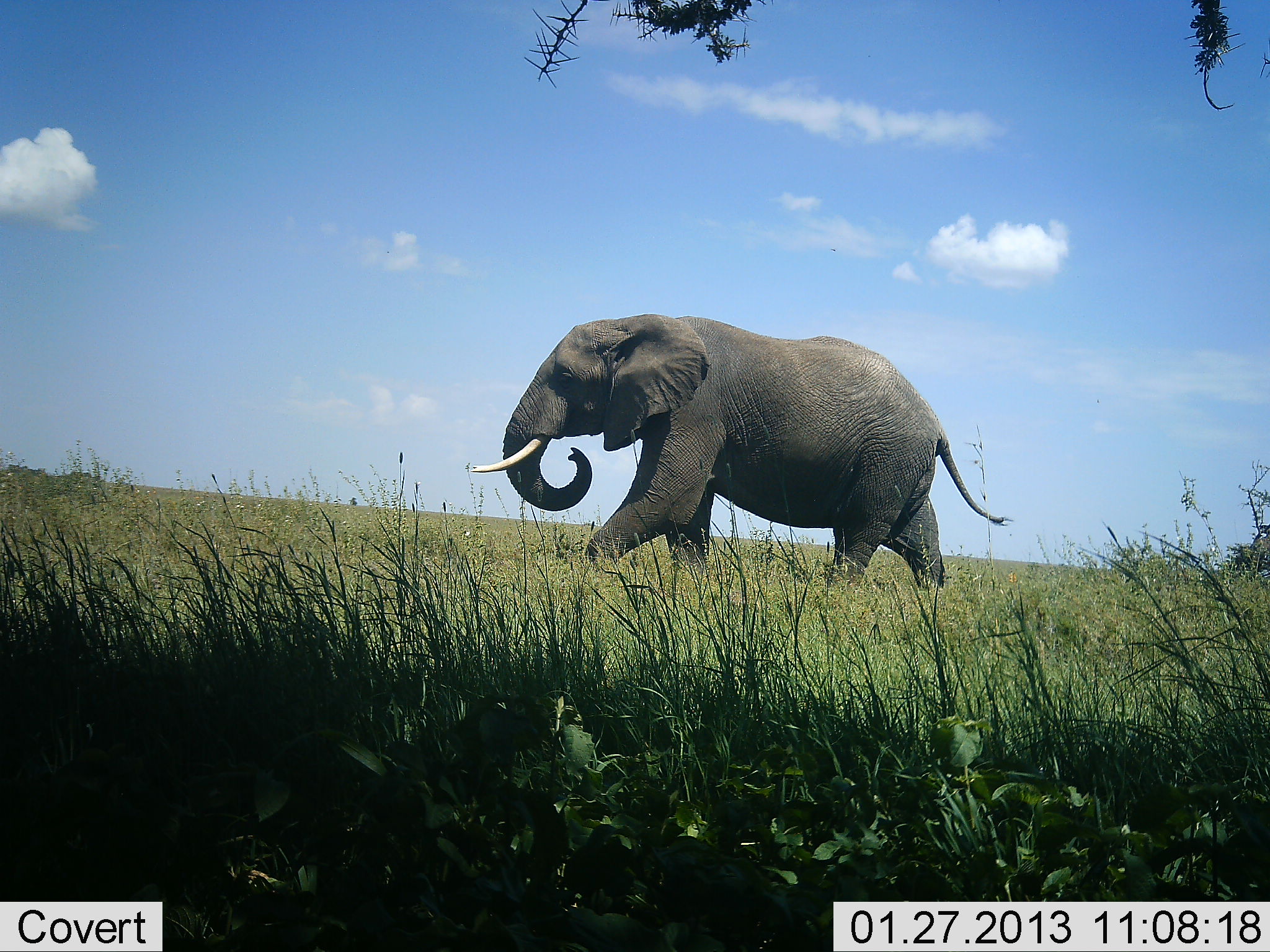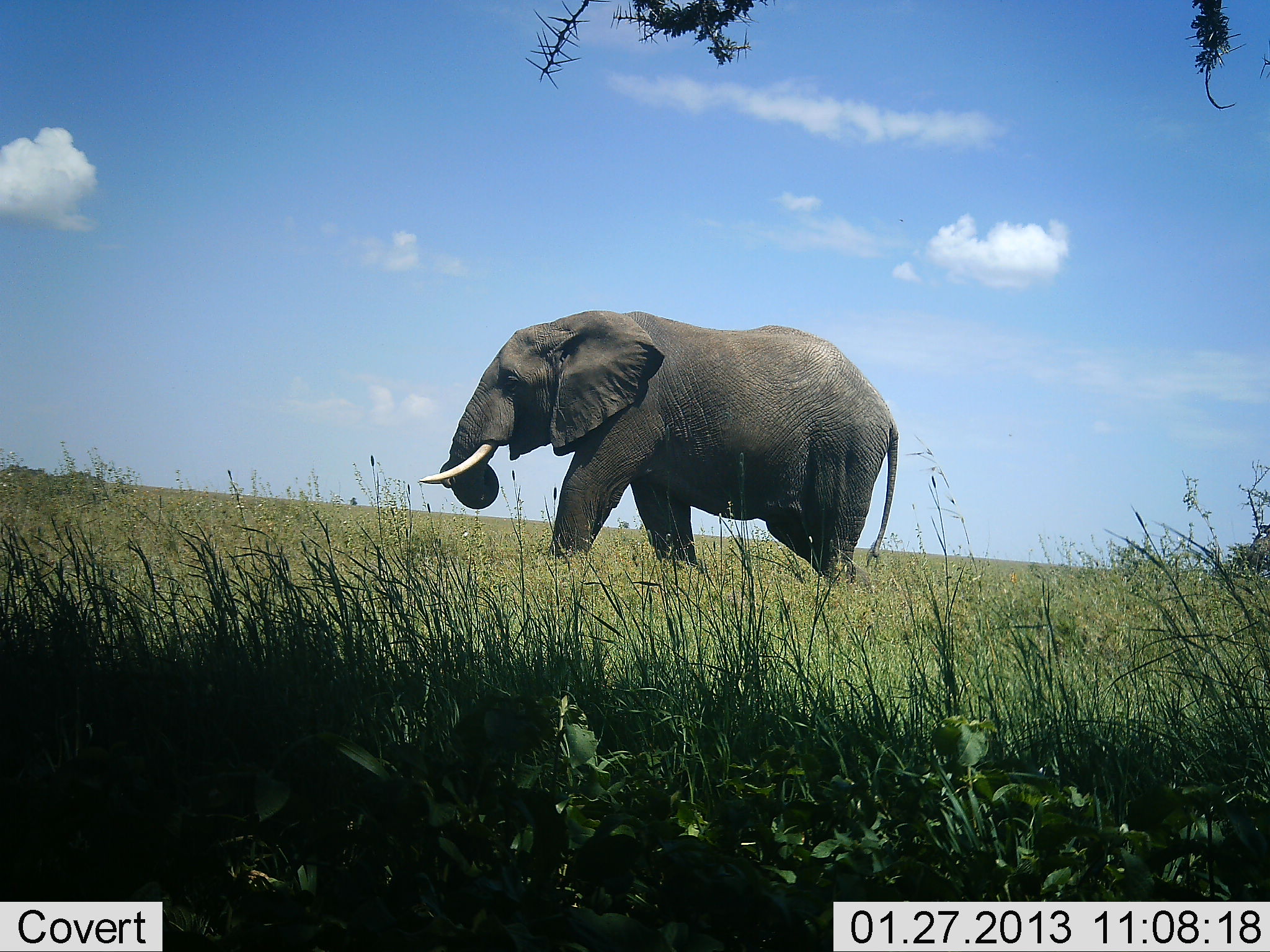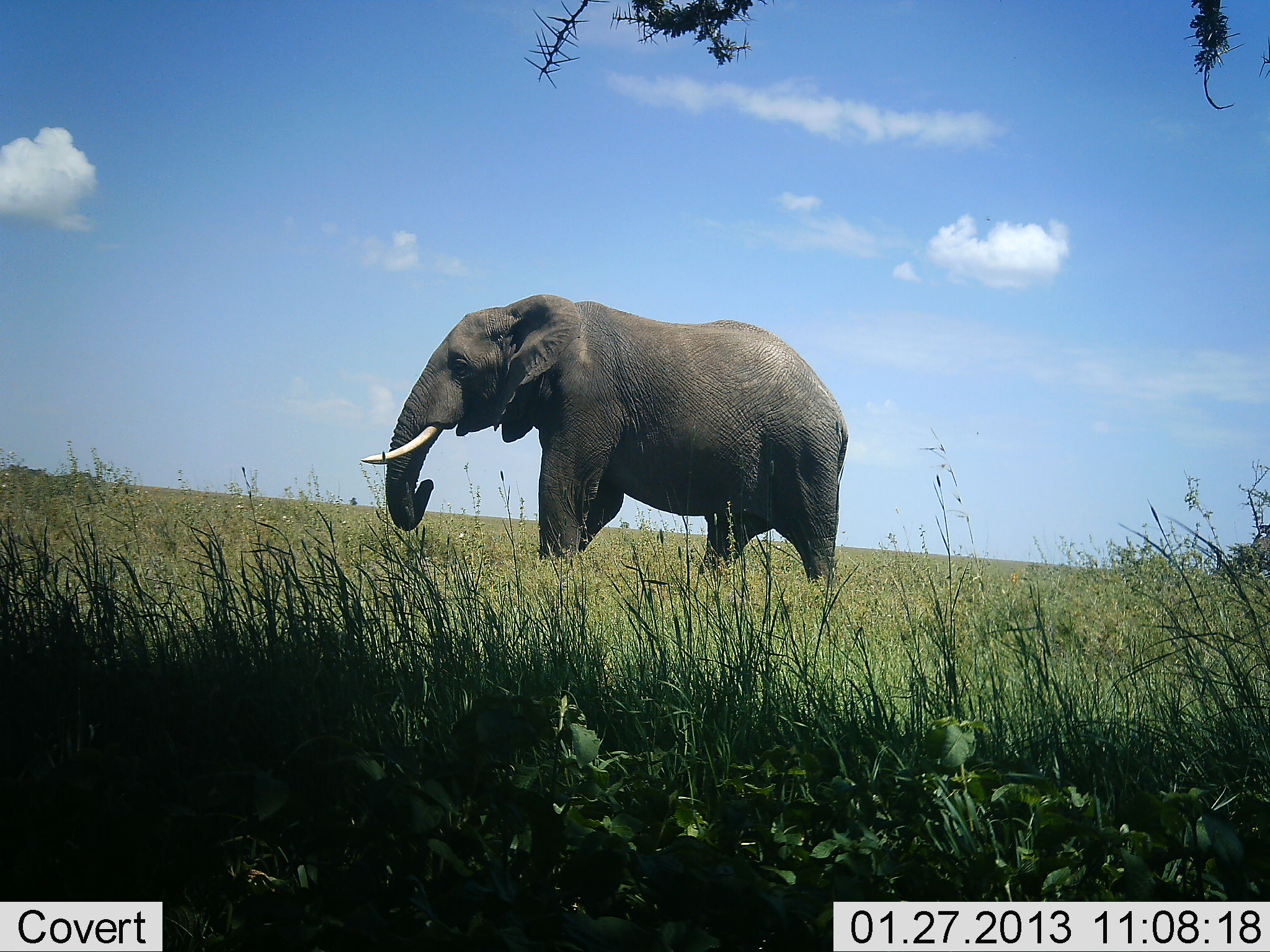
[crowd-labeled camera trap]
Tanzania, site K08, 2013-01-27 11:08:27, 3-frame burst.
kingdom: Animalia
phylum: Chordata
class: Mammalia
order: Proboscidea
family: Elephantidae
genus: Loxodonta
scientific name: Loxodonta africana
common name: african bush elephant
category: elephant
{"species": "elephant (african bush elephant) (Loxodonta africana)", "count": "1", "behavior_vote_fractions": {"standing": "4%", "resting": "0%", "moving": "100%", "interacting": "0%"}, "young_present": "0%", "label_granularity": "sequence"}